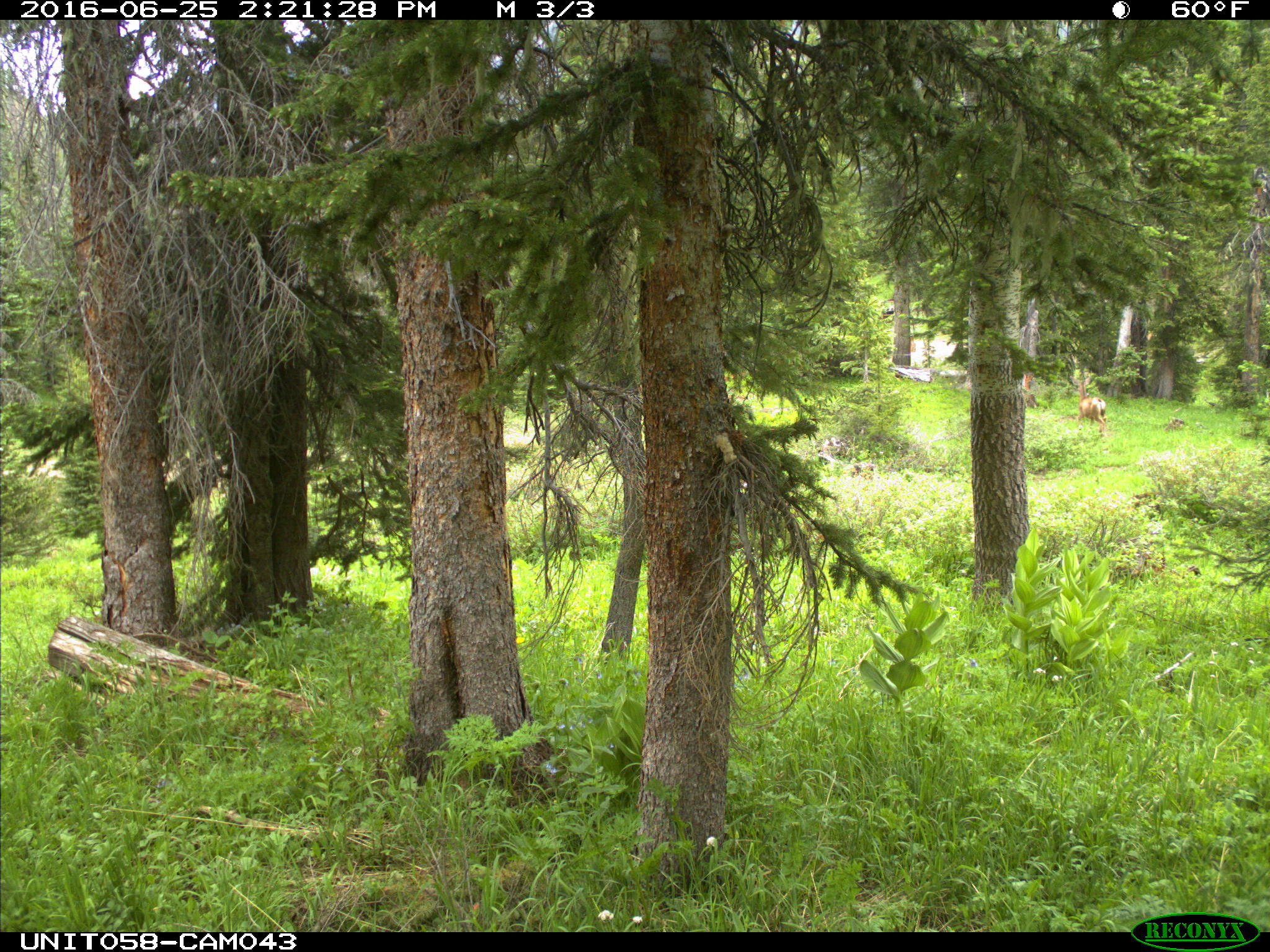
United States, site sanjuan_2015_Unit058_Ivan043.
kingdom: Animalia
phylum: Chordata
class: Mammalia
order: Artiodactyla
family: Cervidae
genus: Odocoileus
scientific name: Odocoileus hemionus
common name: mule deer